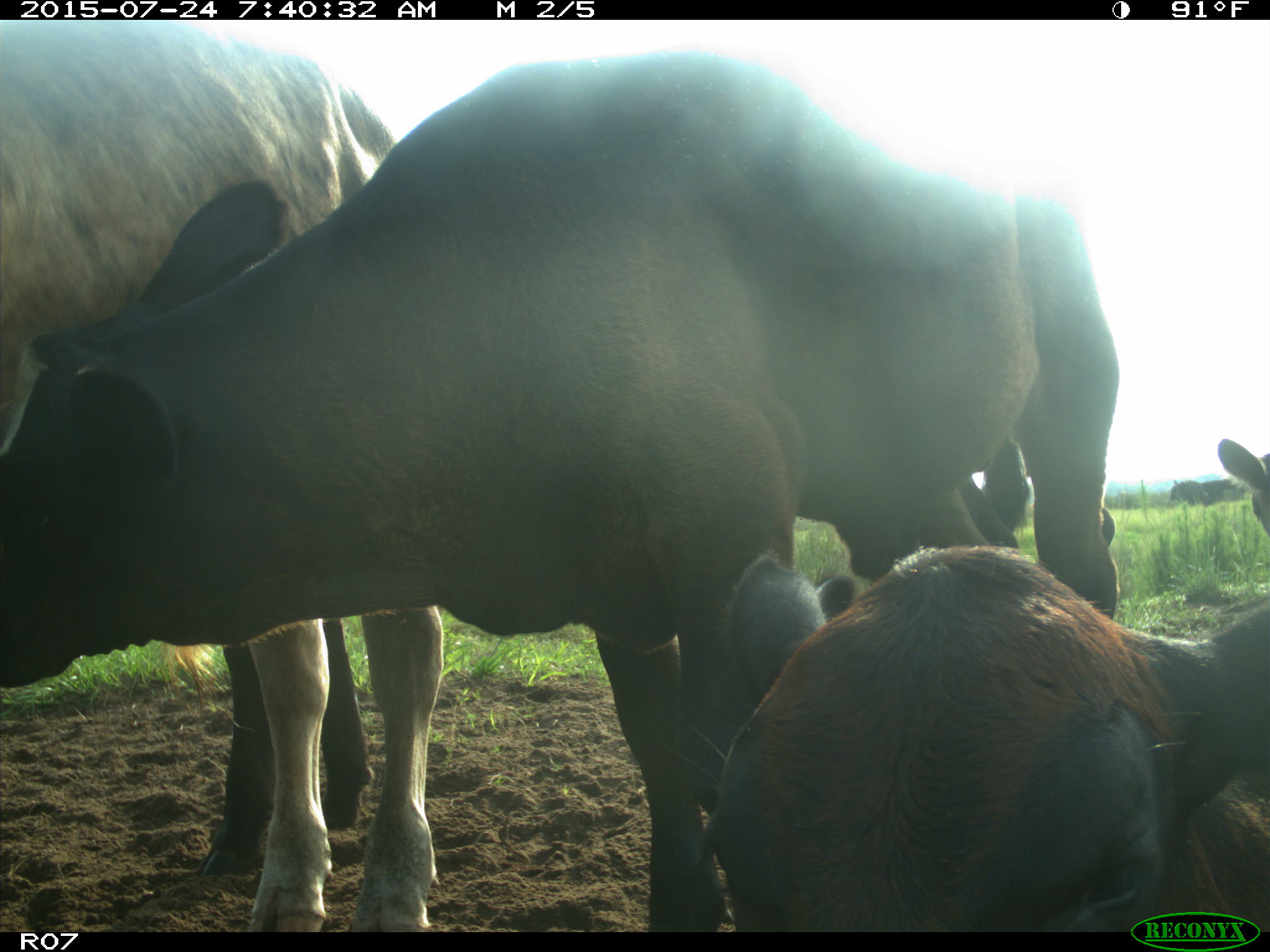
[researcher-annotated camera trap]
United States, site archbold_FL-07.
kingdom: Animalia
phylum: Chordata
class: Mammalia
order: Artiodactyla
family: Bovidae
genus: Bos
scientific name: Bos taurus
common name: domestic cow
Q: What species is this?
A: Bos taurus (domestic cow).